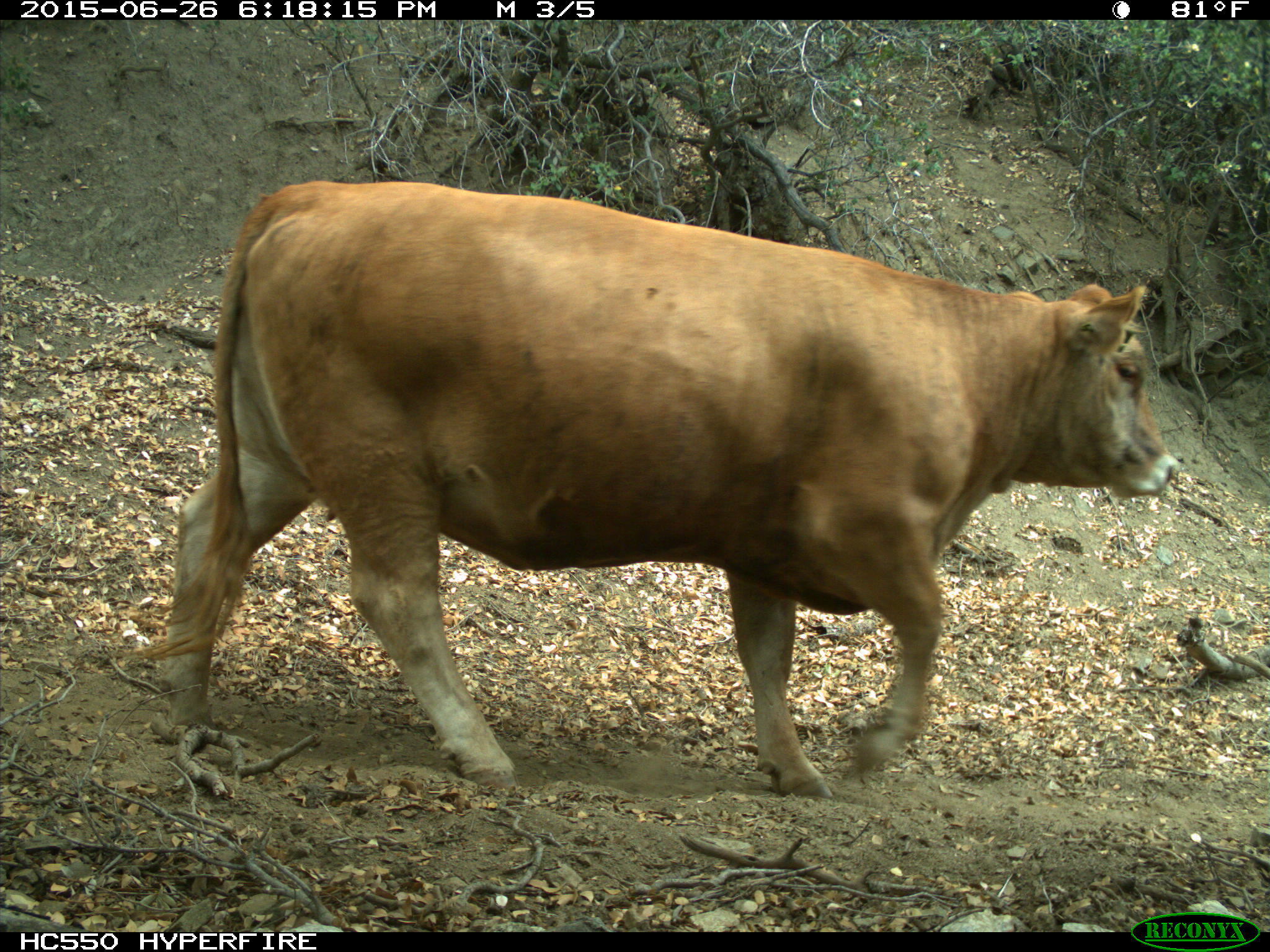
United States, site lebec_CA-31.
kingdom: Animalia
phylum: Chordata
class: Mammalia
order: Artiodactyla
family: Bovidae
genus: Bos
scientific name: Bos taurus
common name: domestic cow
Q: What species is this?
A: Bos taurus (domestic cow).